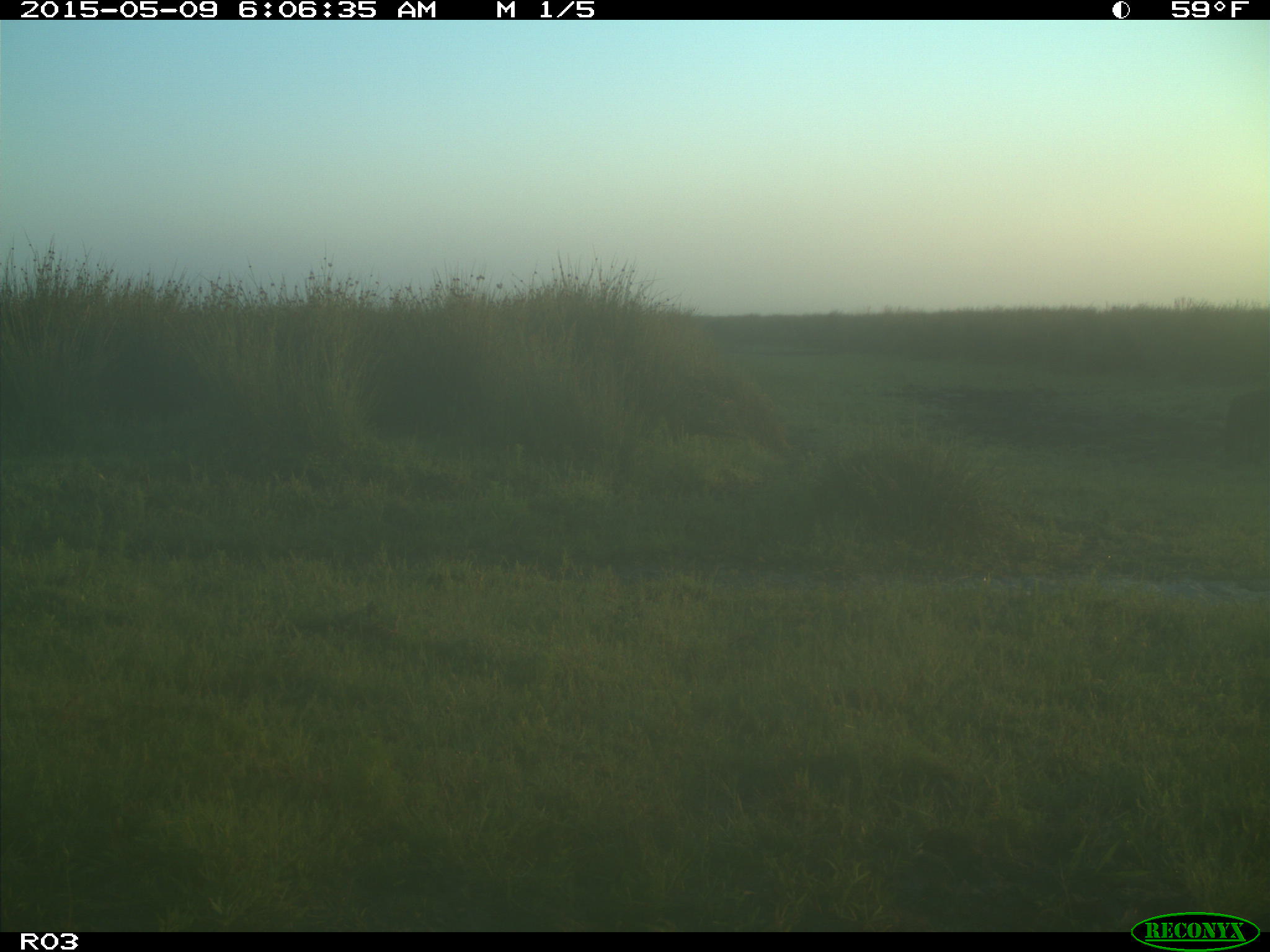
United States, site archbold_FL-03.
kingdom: Animalia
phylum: Chordata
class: Mammalia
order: Artiodactyla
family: Bovidae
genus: Bos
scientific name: Bos taurus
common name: domestic cow